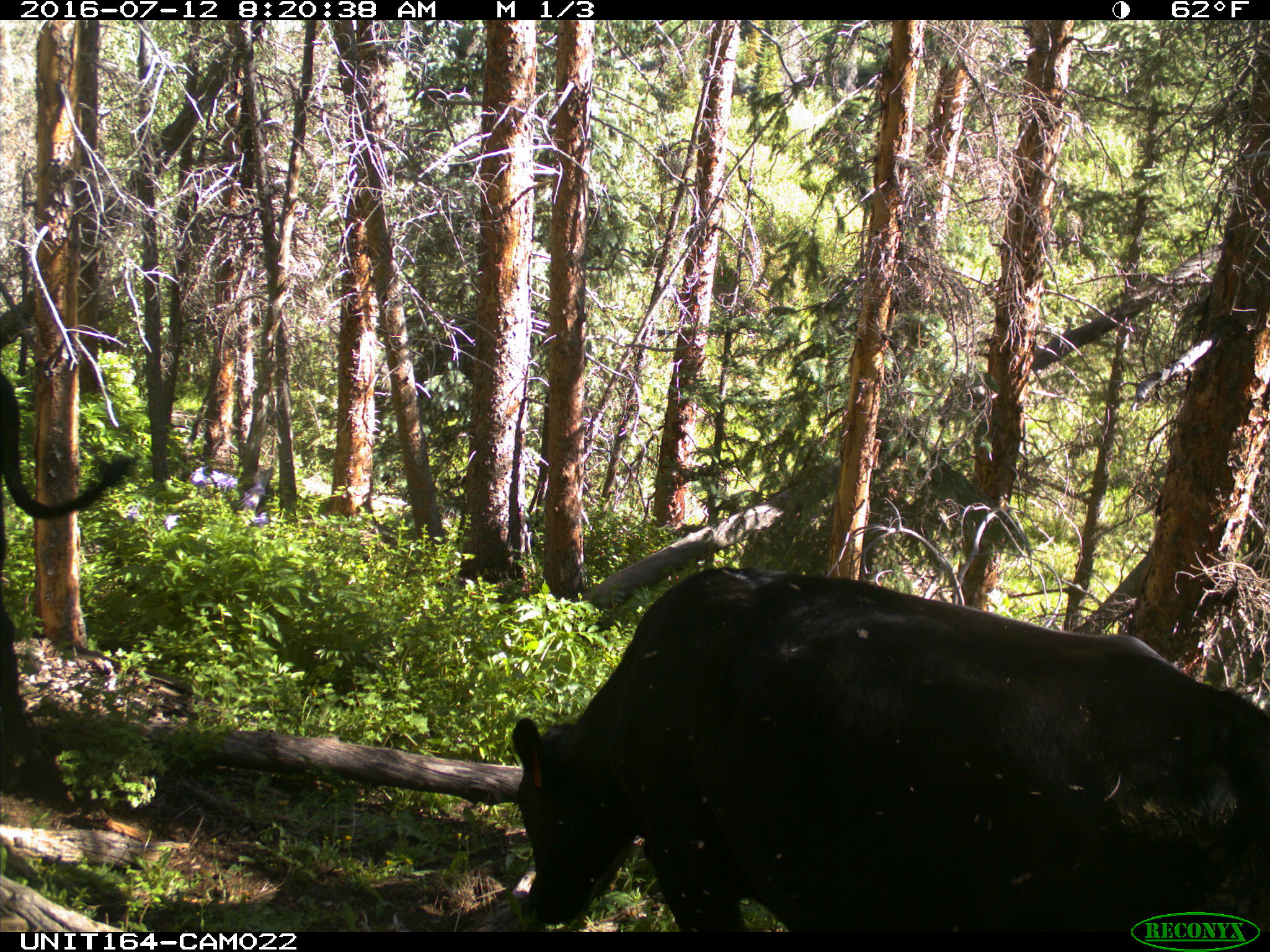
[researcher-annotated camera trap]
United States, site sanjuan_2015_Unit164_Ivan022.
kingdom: Animalia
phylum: Chordata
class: Mammalia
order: Artiodactyla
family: Bovidae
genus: Bos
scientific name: Bos taurus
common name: domestic cow